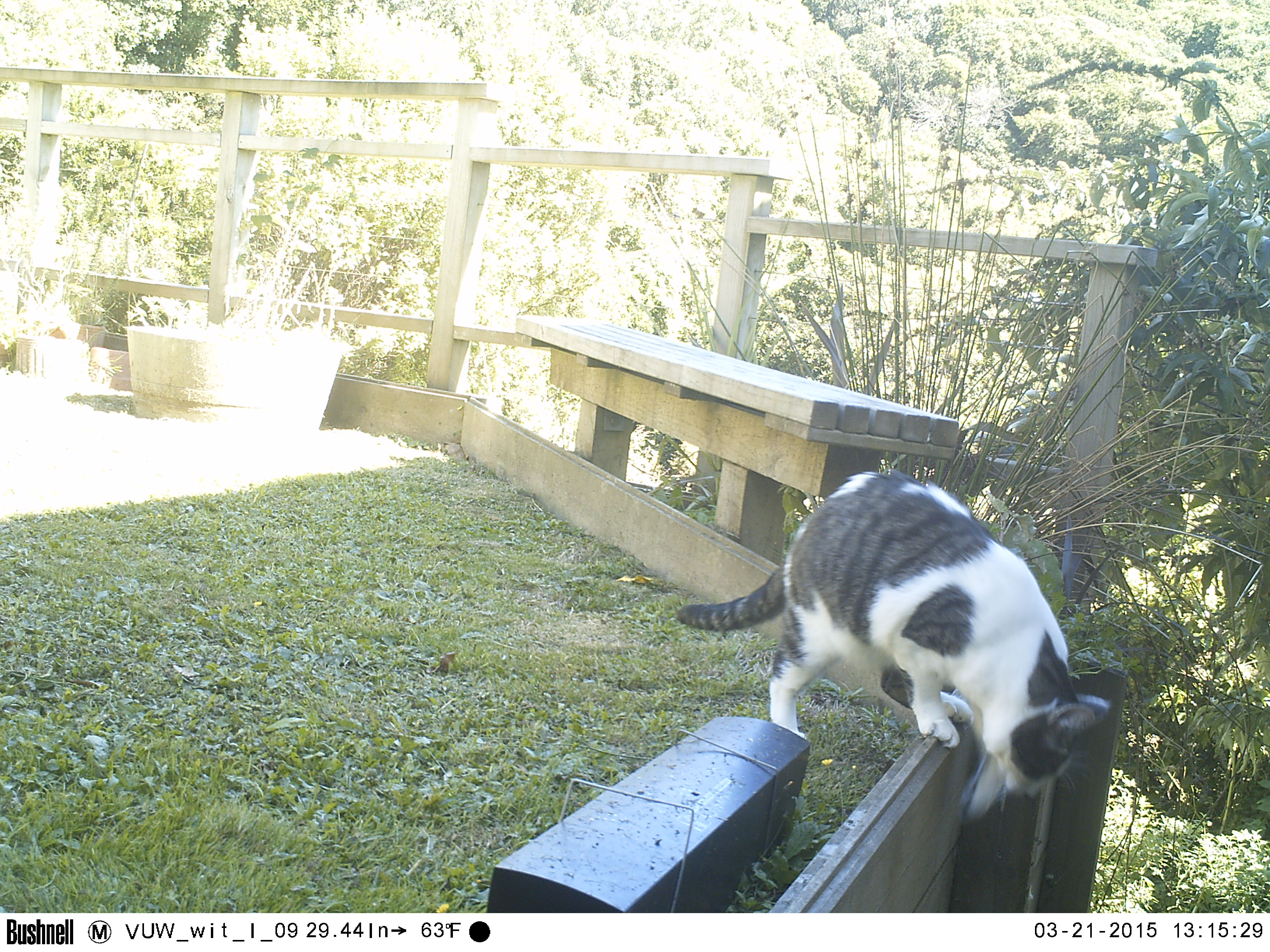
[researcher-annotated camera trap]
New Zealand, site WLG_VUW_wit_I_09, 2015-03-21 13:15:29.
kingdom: Animalia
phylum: Chordata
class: Mammalia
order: Carnivora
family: Felidae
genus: Felis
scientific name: Felis catus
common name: domestic cat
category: cat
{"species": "cat (domestic cat) (Felis catus)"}